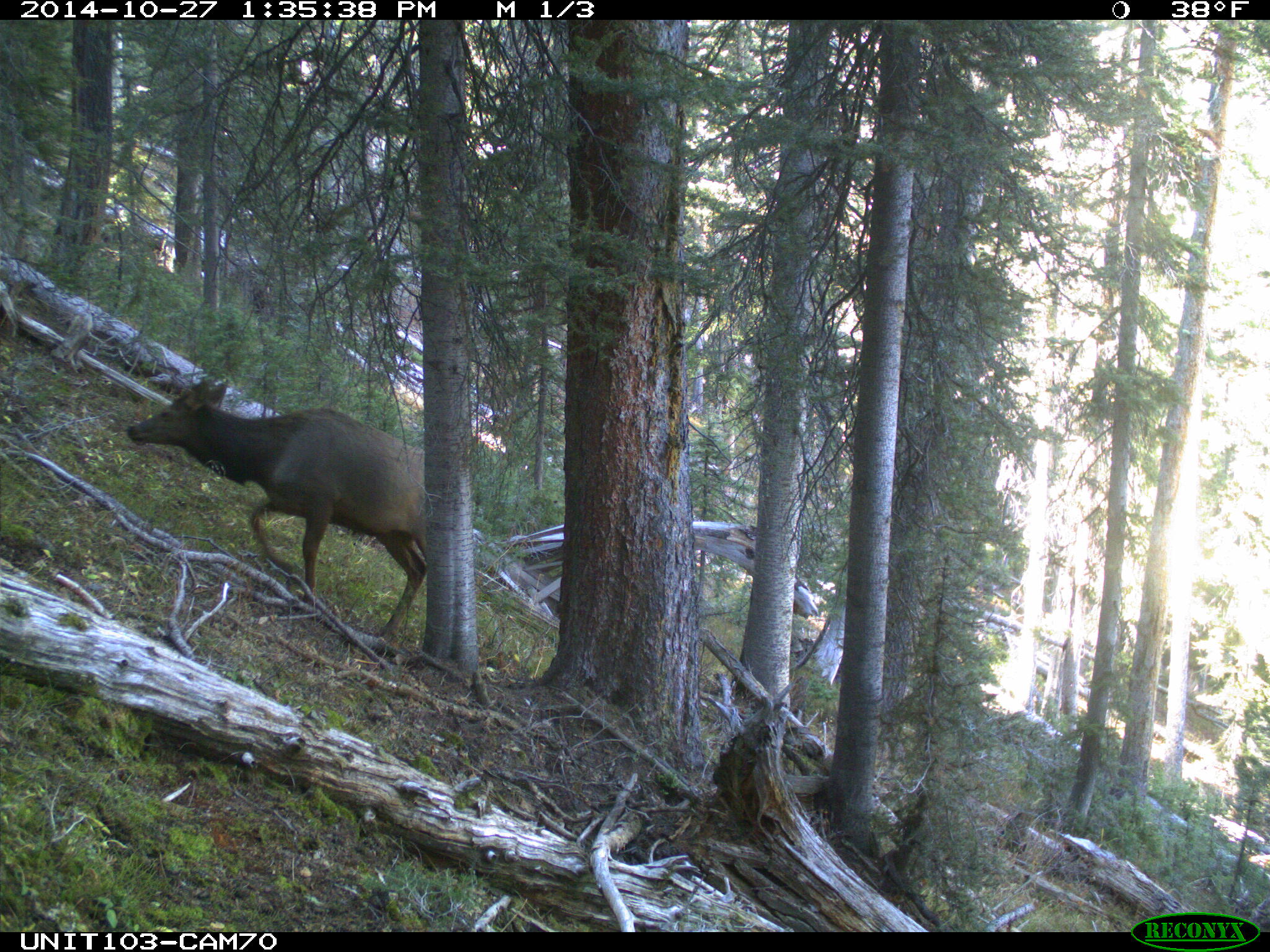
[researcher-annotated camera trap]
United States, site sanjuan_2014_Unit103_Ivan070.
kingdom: Animalia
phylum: Chordata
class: Mammalia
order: Artiodactyla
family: Cervidae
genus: Cervus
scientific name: Cervus elaphus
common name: red deer